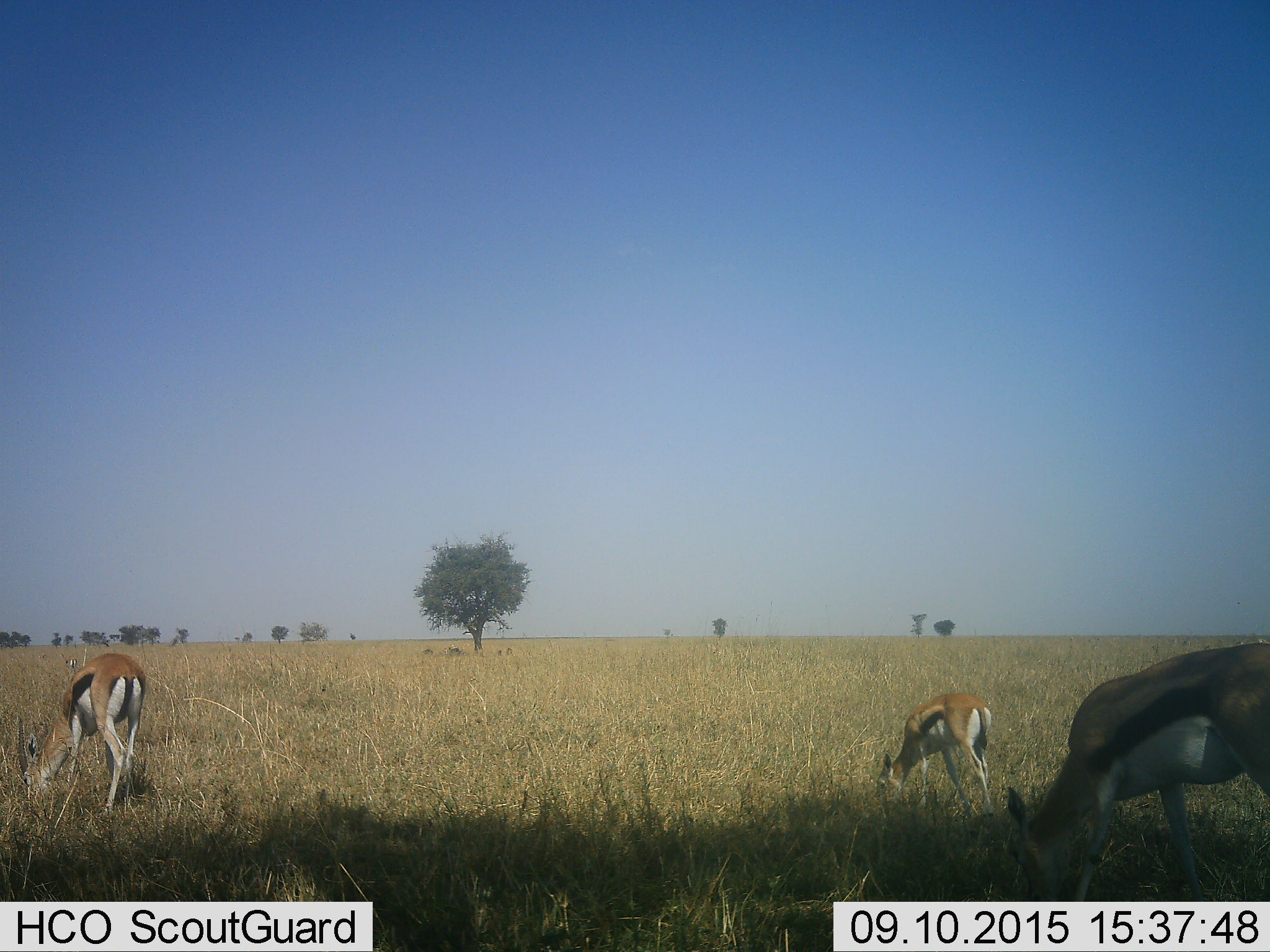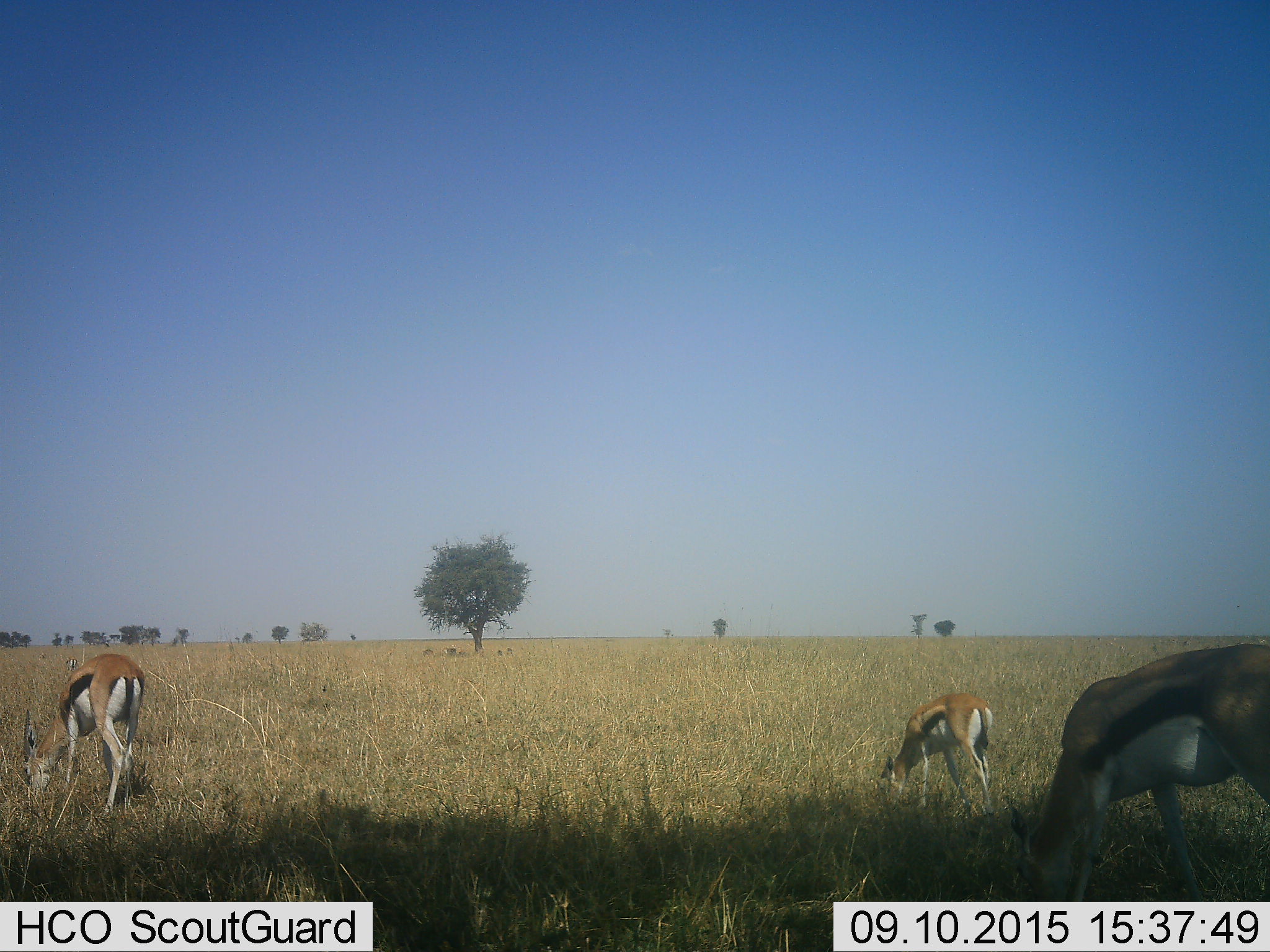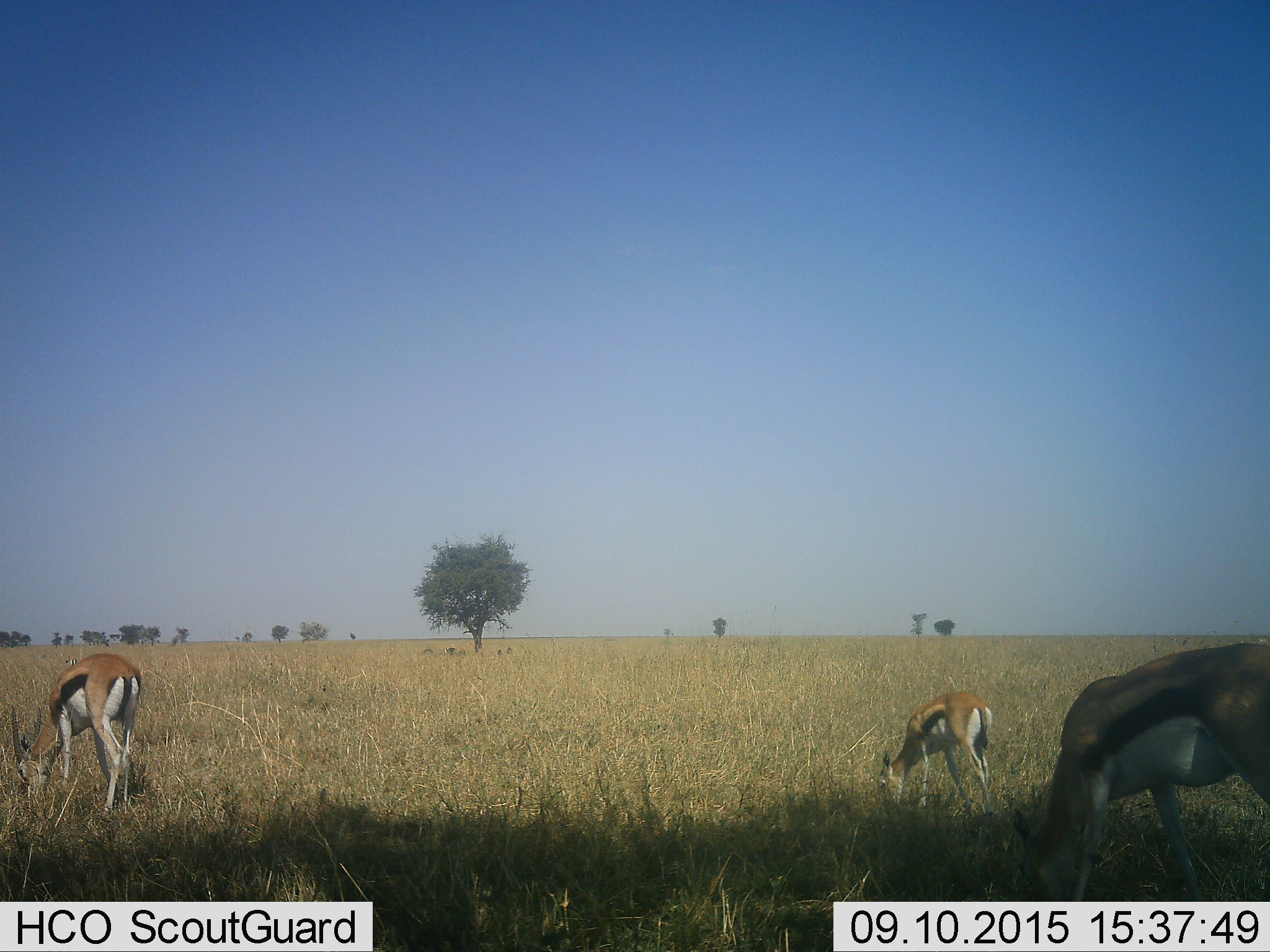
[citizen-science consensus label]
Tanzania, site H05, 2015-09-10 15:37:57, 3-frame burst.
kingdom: Animalia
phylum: Chordata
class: Mammalia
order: Artiodactyla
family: Bovidae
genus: Eudorcas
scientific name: Eudorcas thomsonii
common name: thomson's gazelle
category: gazellethomsons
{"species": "gazellethomsons (thomson's gazelle) (Eudorcas thomsonii)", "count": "3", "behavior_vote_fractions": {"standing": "20%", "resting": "0%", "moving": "10%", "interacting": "0%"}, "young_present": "20%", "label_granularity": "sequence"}